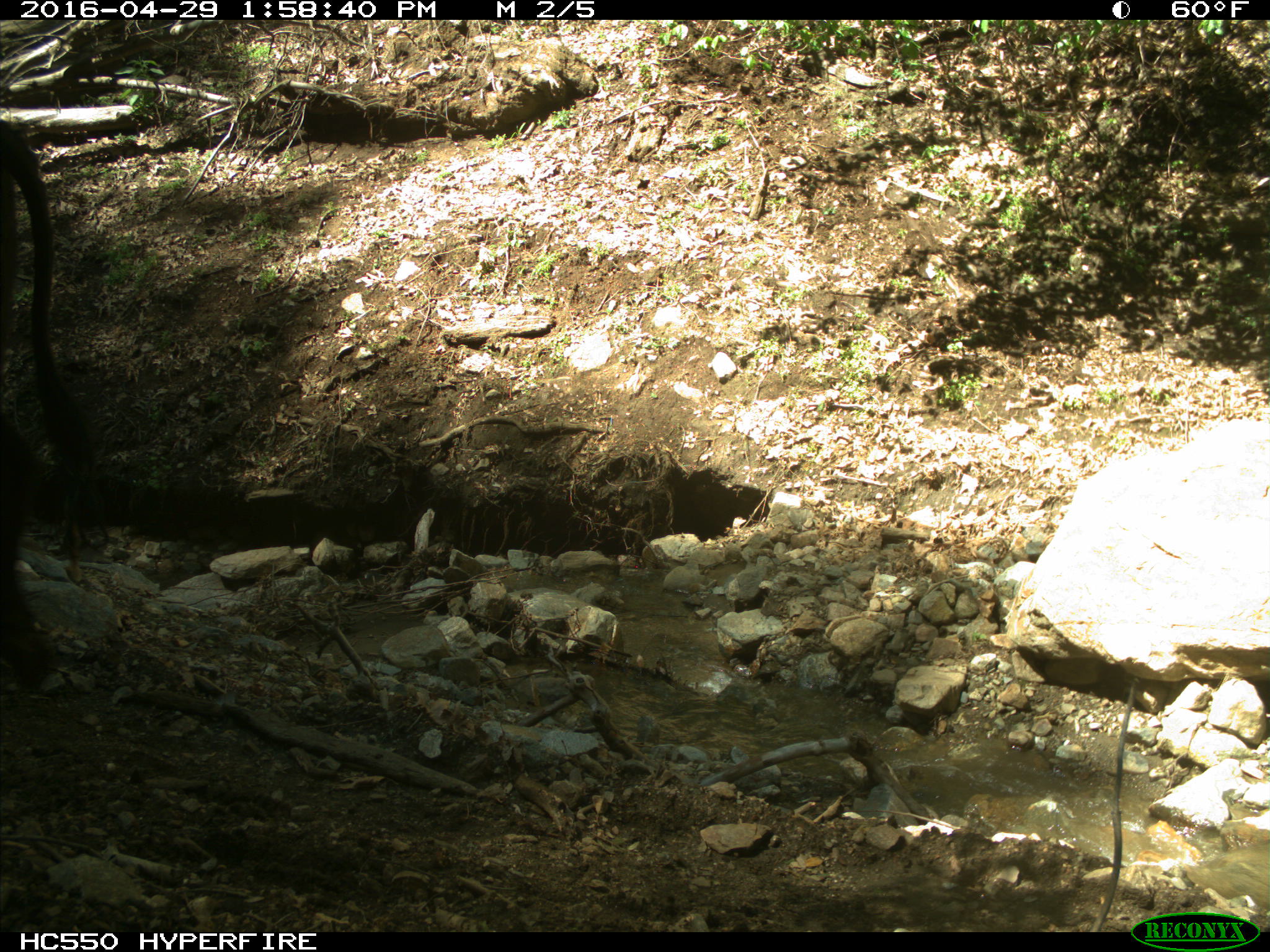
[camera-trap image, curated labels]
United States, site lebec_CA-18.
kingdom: Animalia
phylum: Chordata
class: Mammalia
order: Artiodactyla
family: Bovidae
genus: Bos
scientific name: Bos taurus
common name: domestic cow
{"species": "Bos taurus (domestic cow)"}